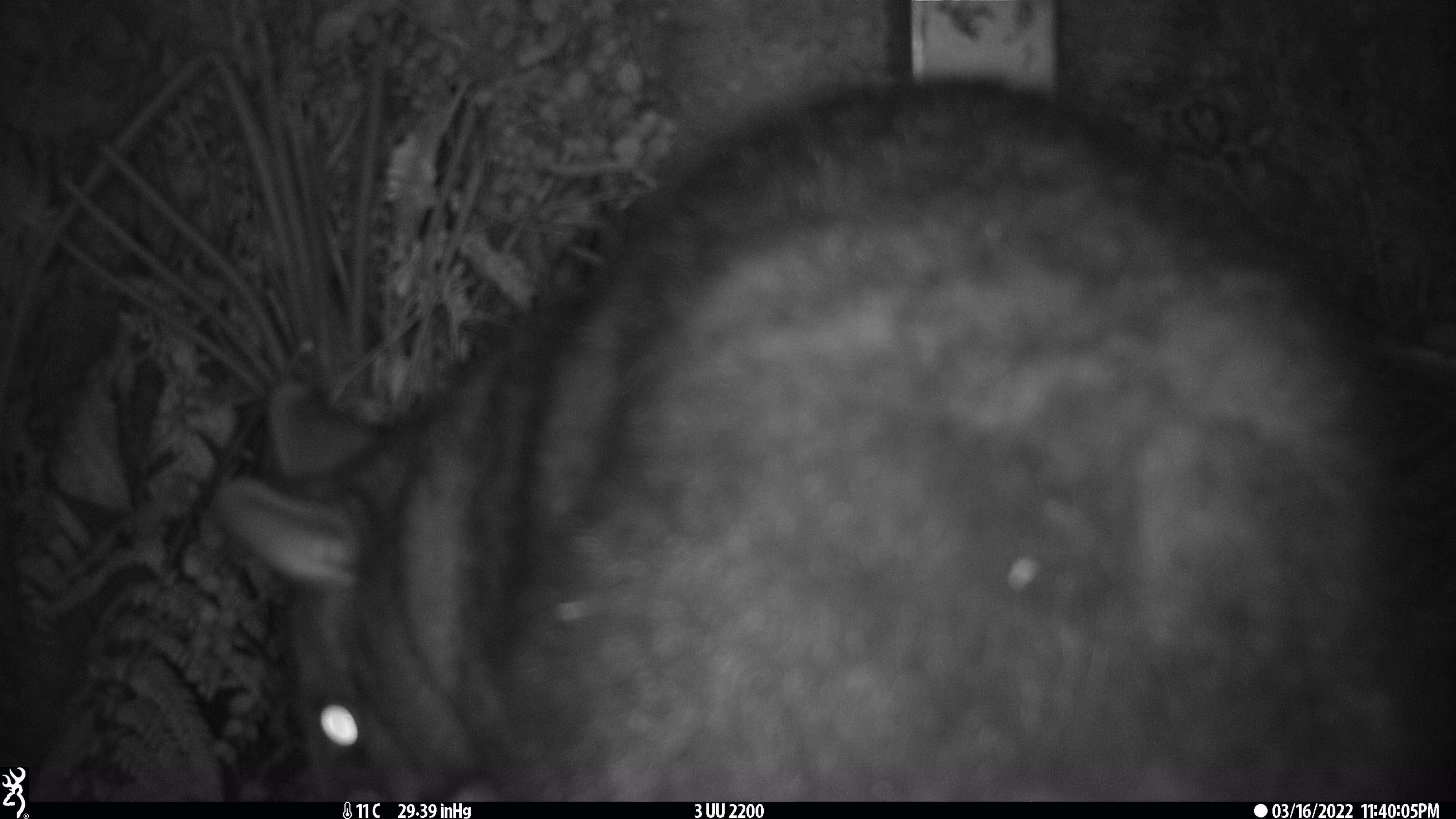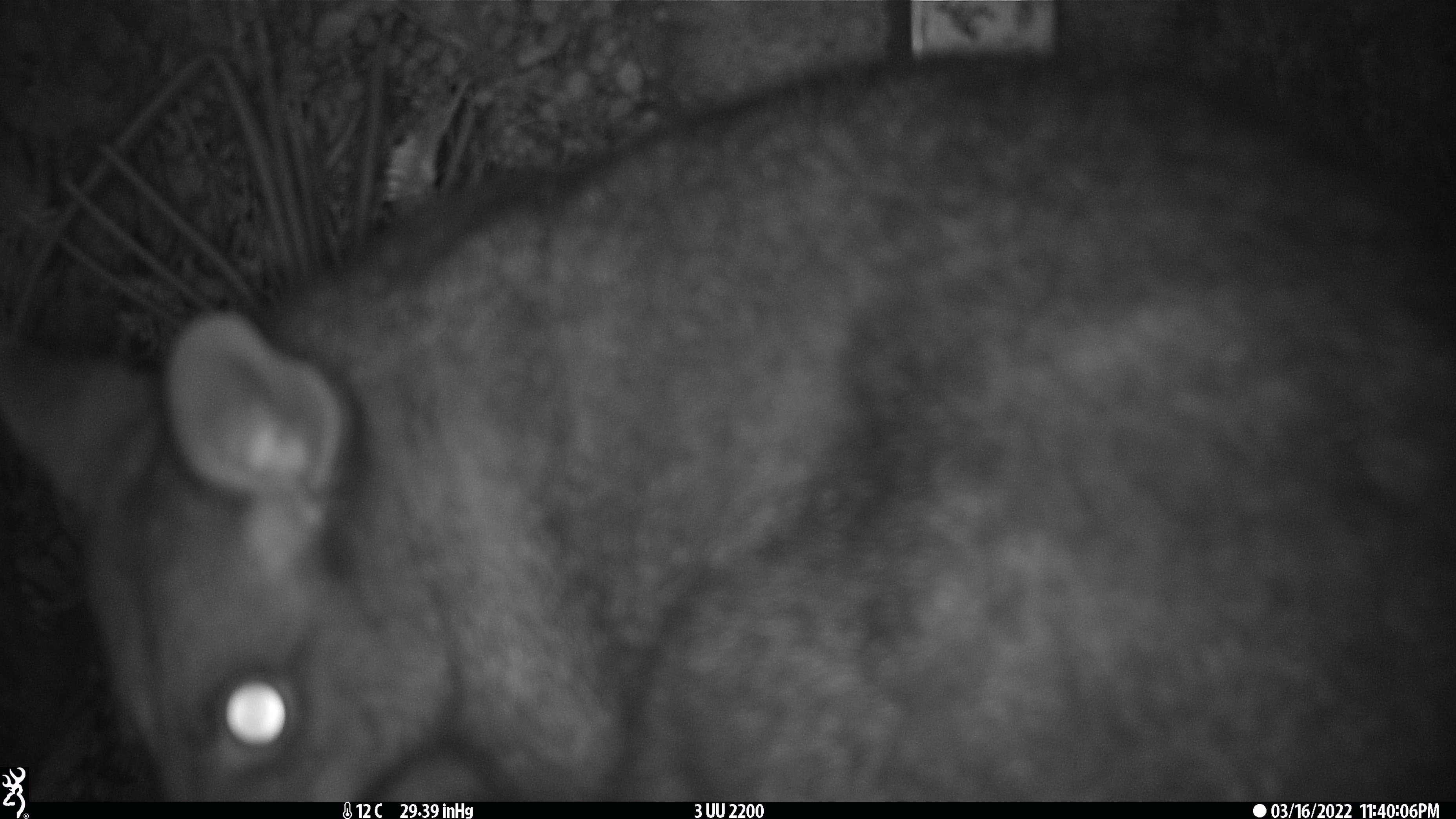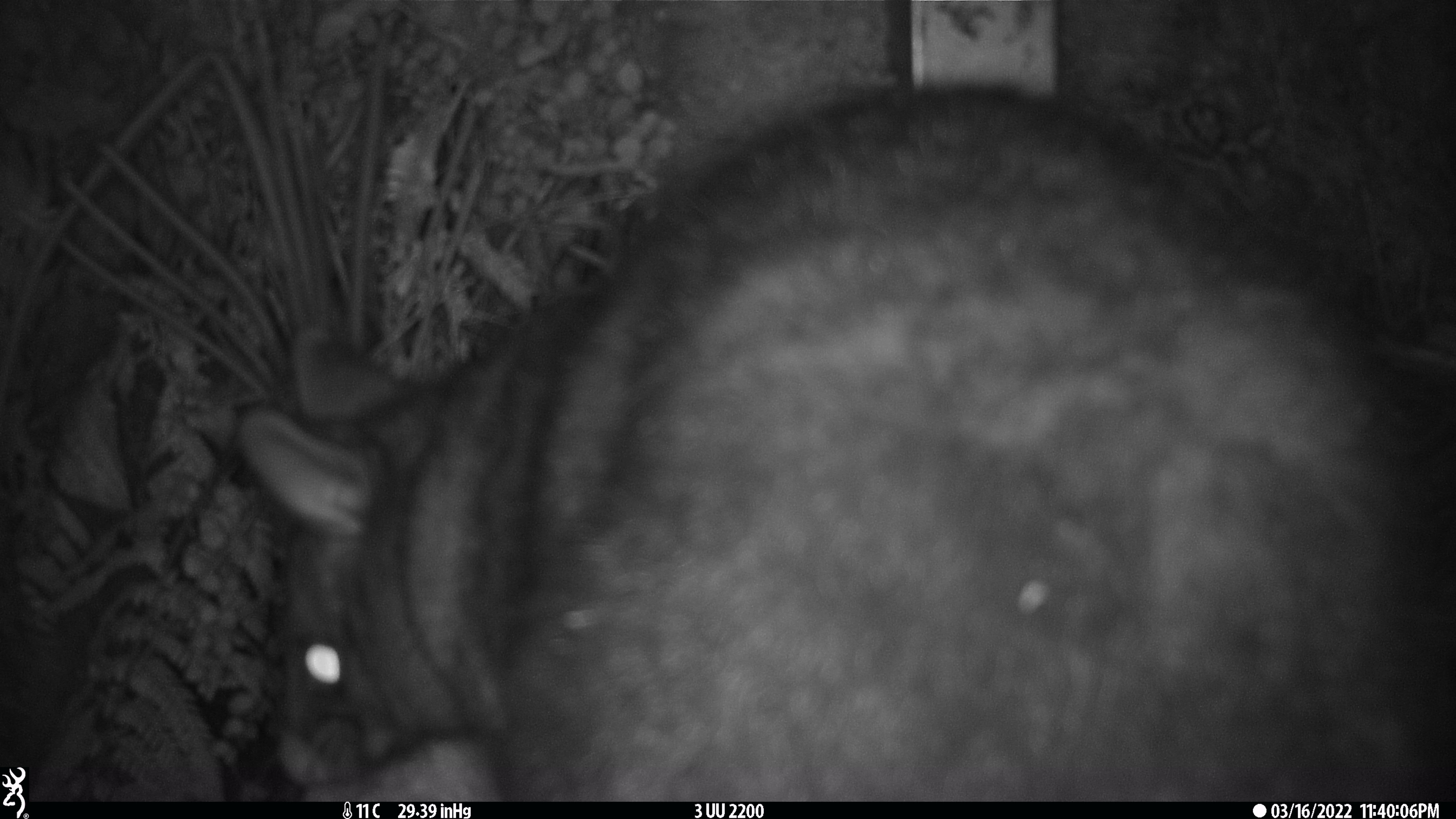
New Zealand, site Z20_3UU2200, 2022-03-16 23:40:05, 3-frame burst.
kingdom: Animalia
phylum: Chordata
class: Mammalia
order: Diprotodontia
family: Phalangeridae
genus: Trichosurus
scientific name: Trichosurus vulpecula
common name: common brushtail possum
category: possum